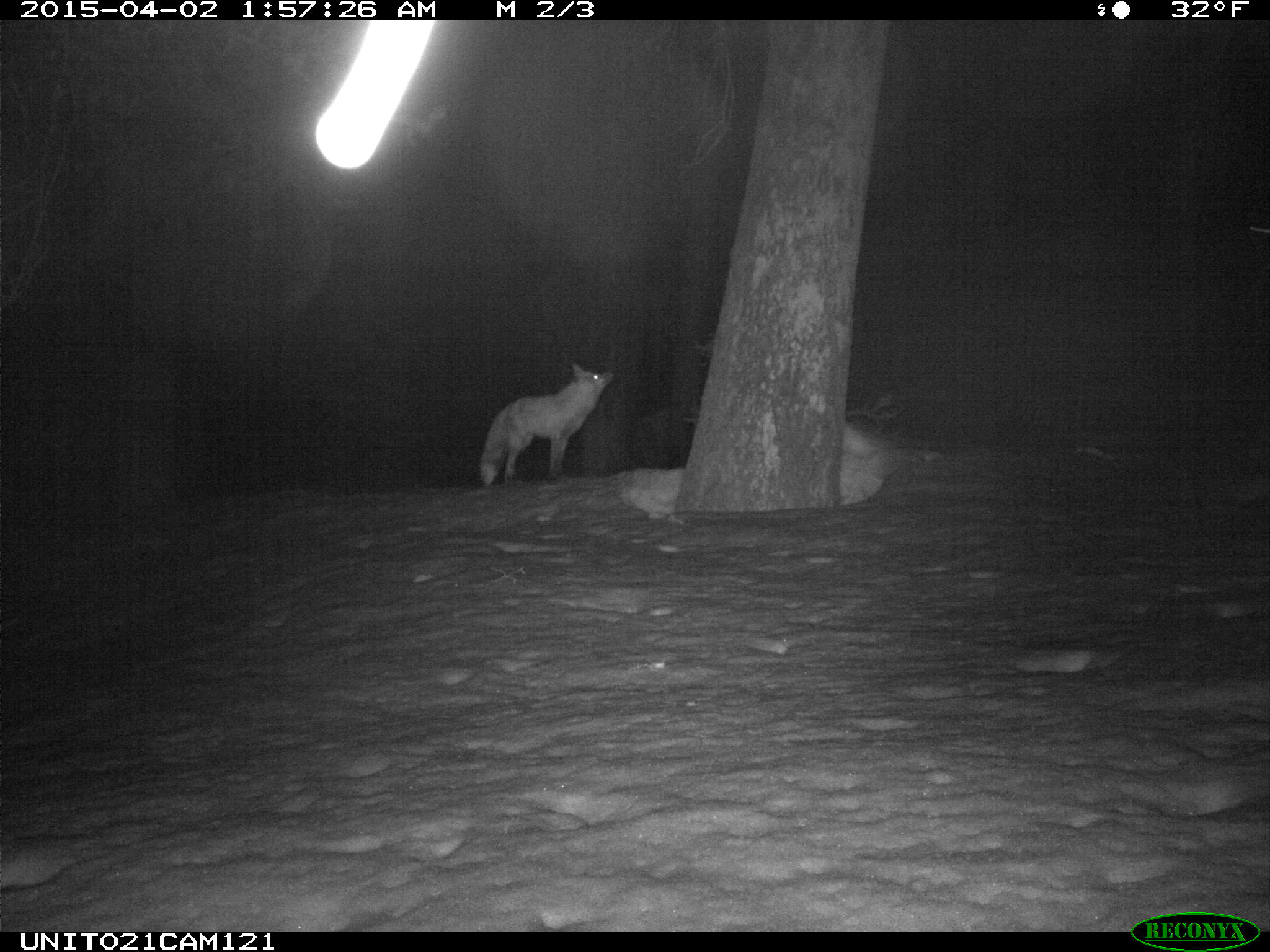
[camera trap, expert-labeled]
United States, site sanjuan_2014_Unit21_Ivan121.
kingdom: Animalia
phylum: Chordata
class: Mammalia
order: Carnivora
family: Canidae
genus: Vulpes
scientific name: Vulpes vulpes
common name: red fox